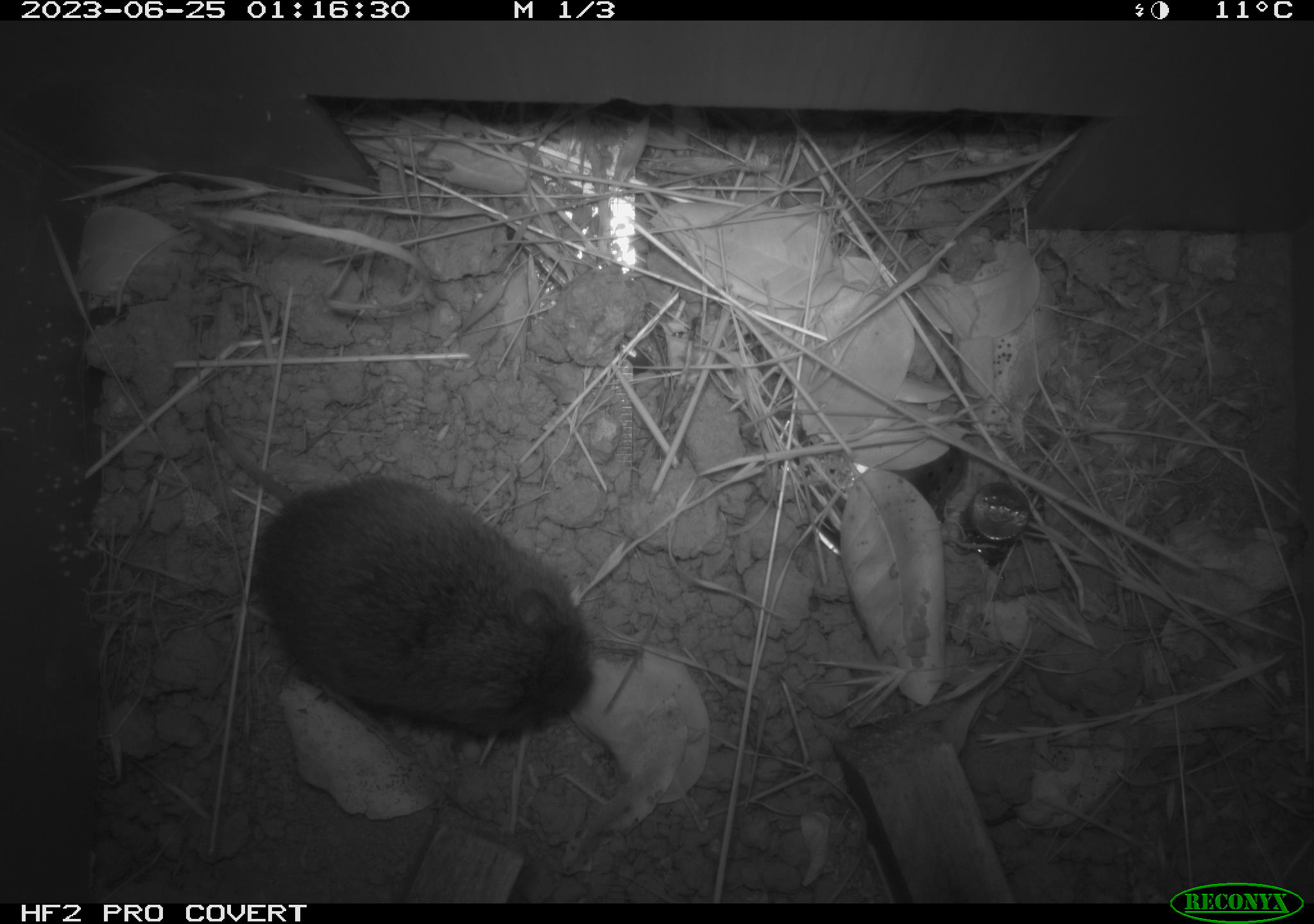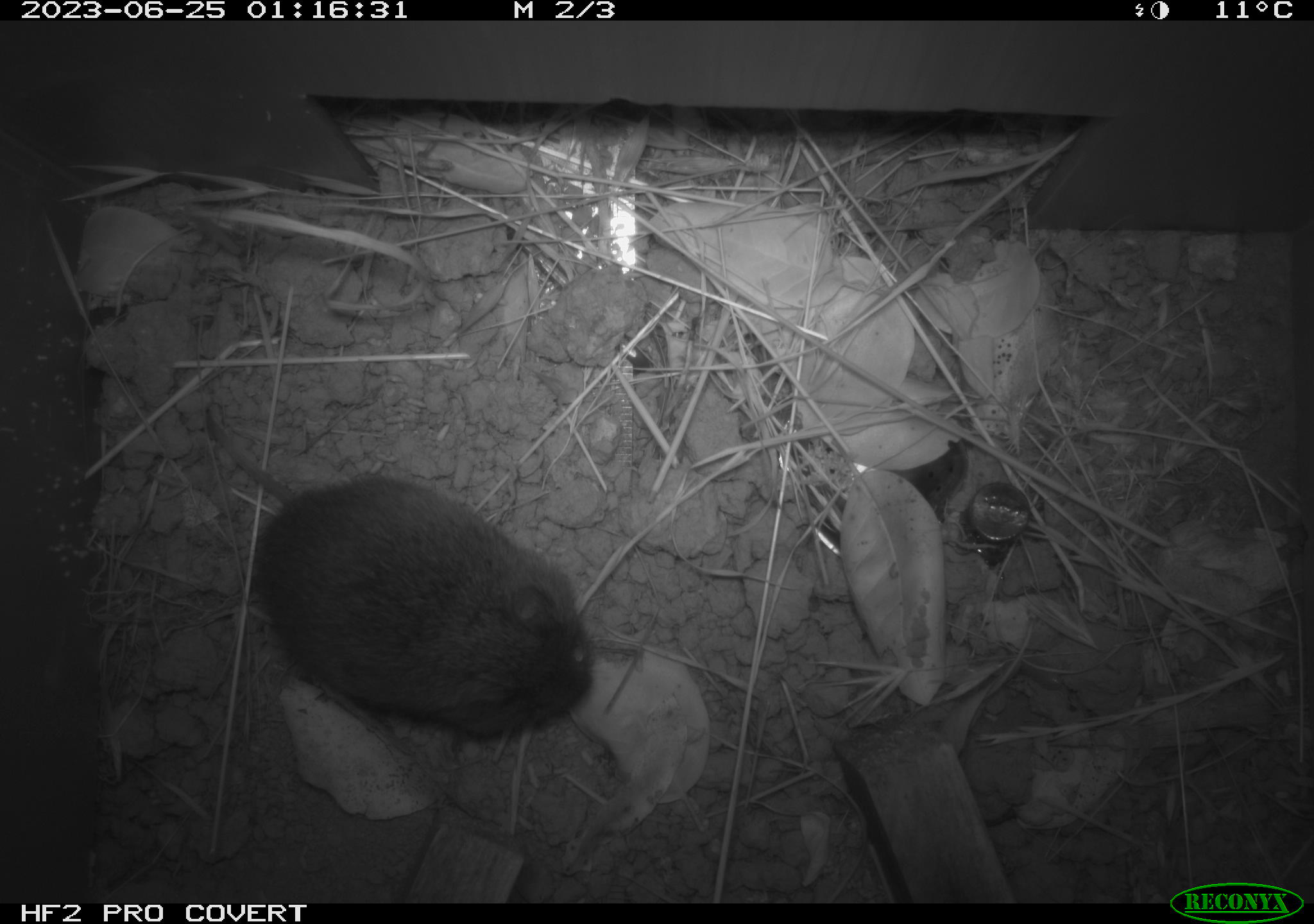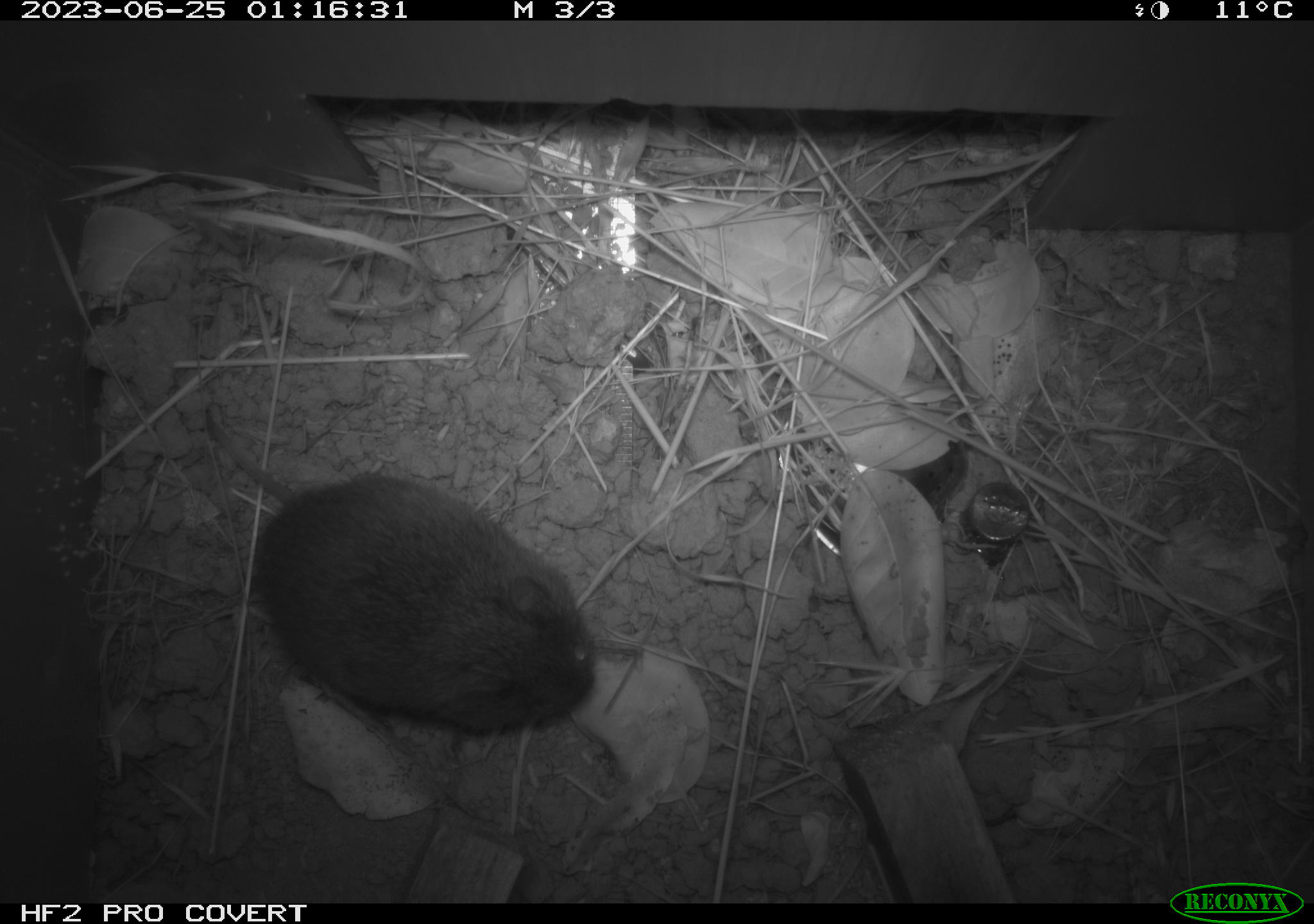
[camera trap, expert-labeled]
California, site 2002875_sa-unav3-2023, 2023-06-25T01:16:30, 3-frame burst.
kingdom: Animalia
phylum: Chordata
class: Mammalia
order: Rodentia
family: Cricetidae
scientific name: Arvicolinae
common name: voles, lemmings, and muskrats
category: arvicolinae subfamily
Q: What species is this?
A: Arvicolinae subfamily (voles, lemmings, and muskrats) (Arvicolinae).